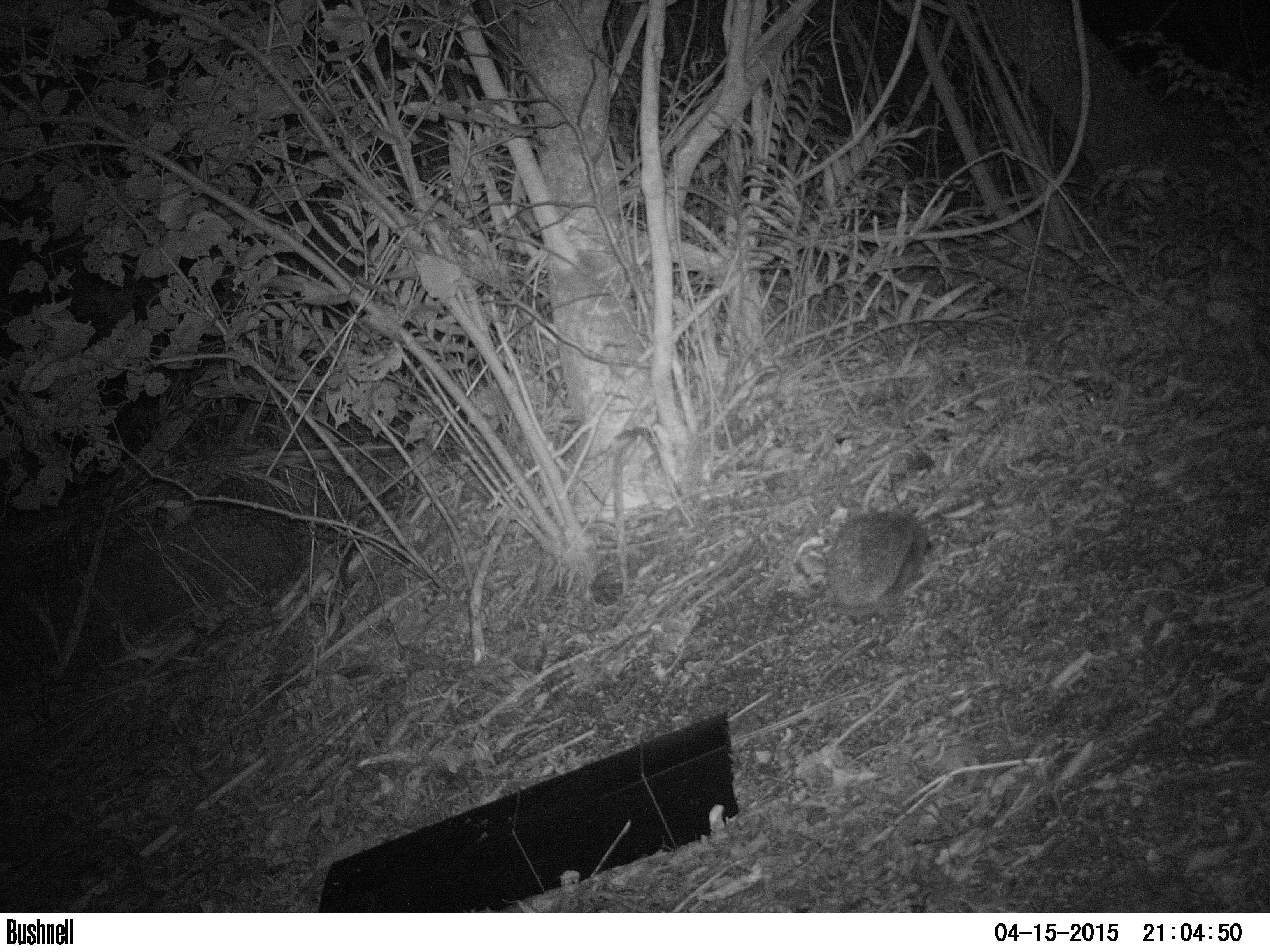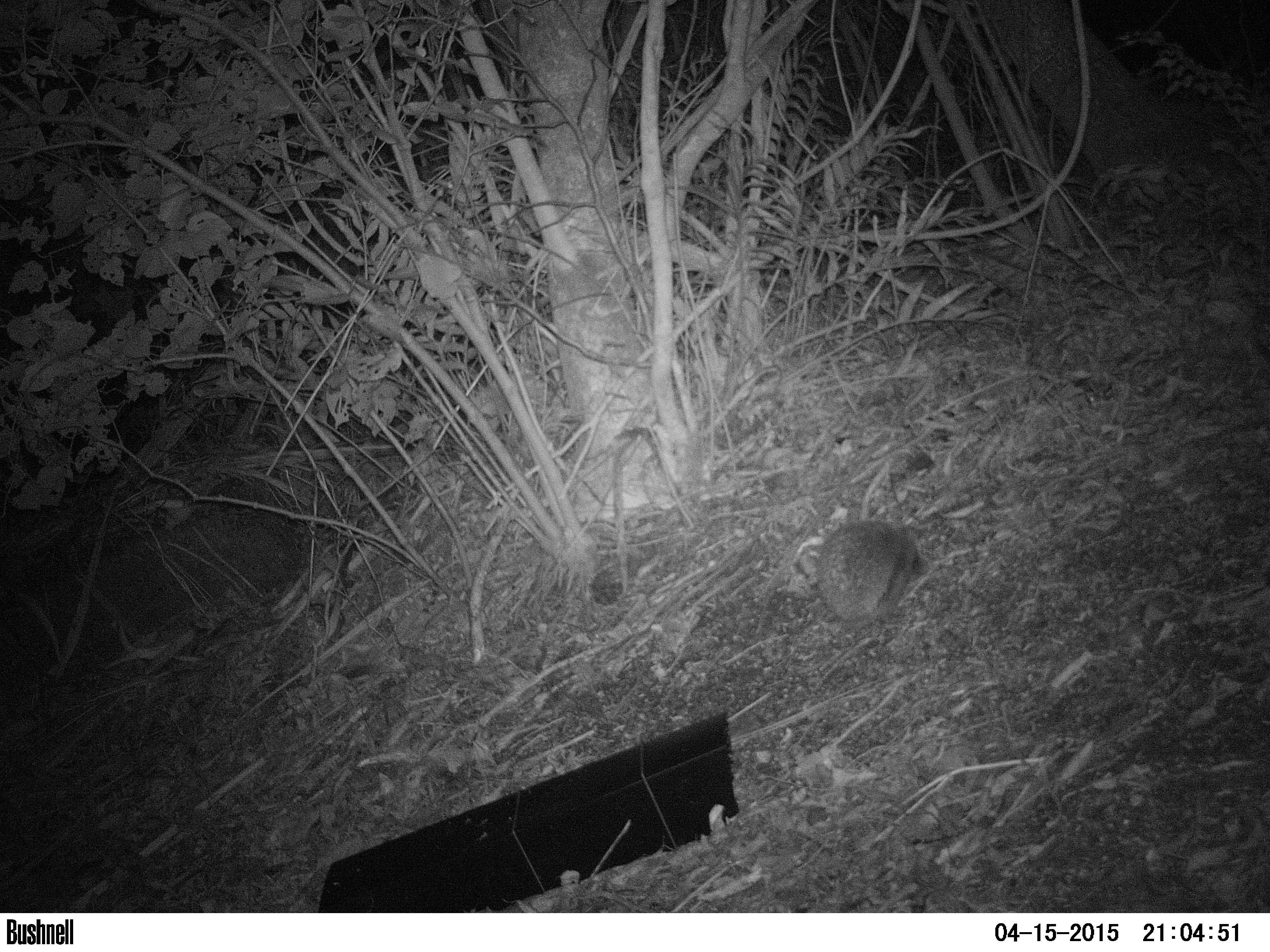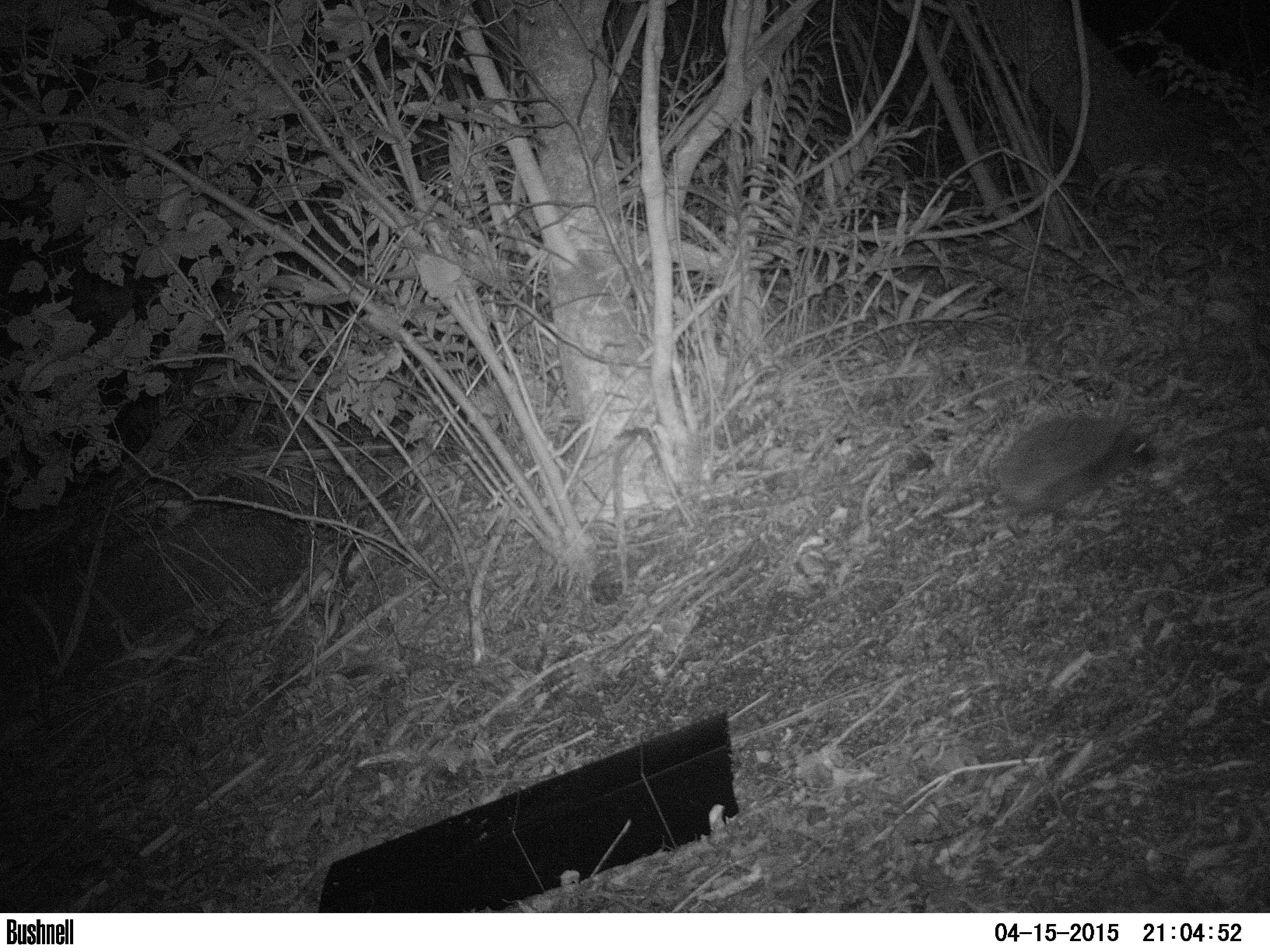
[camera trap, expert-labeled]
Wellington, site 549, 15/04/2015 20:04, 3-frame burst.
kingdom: Animalia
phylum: Chordata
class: Mammalia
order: Eulipotyphla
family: Erinaceidae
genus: Erinaceus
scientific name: Erinaceus europaeus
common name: hedgehog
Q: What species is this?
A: Hedgehog (Erinaceus europaeus).